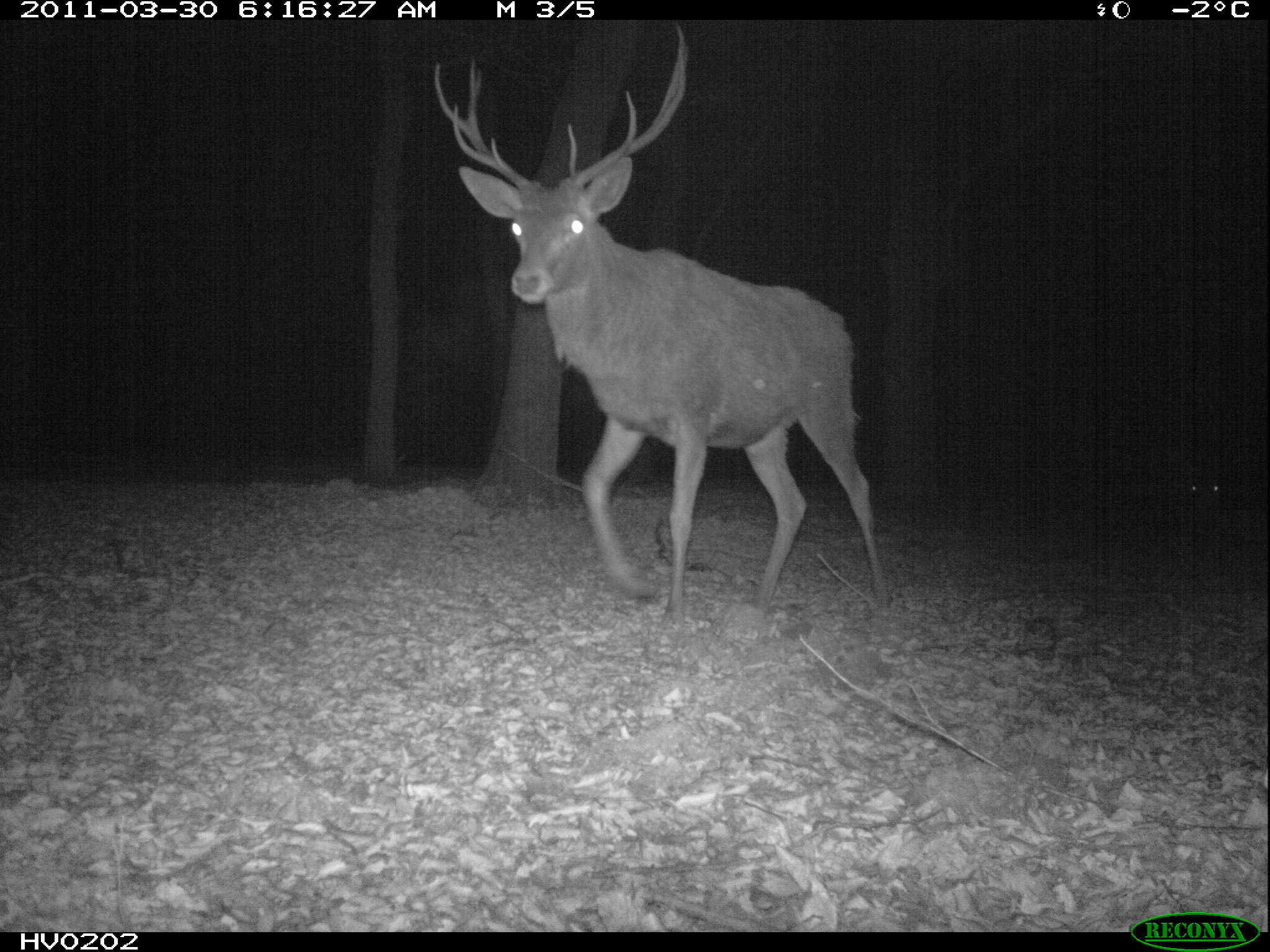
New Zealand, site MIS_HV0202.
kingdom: Animalia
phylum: Chordata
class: Mammalia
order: Artiodactyla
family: Cervidae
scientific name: Cervidae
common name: deer